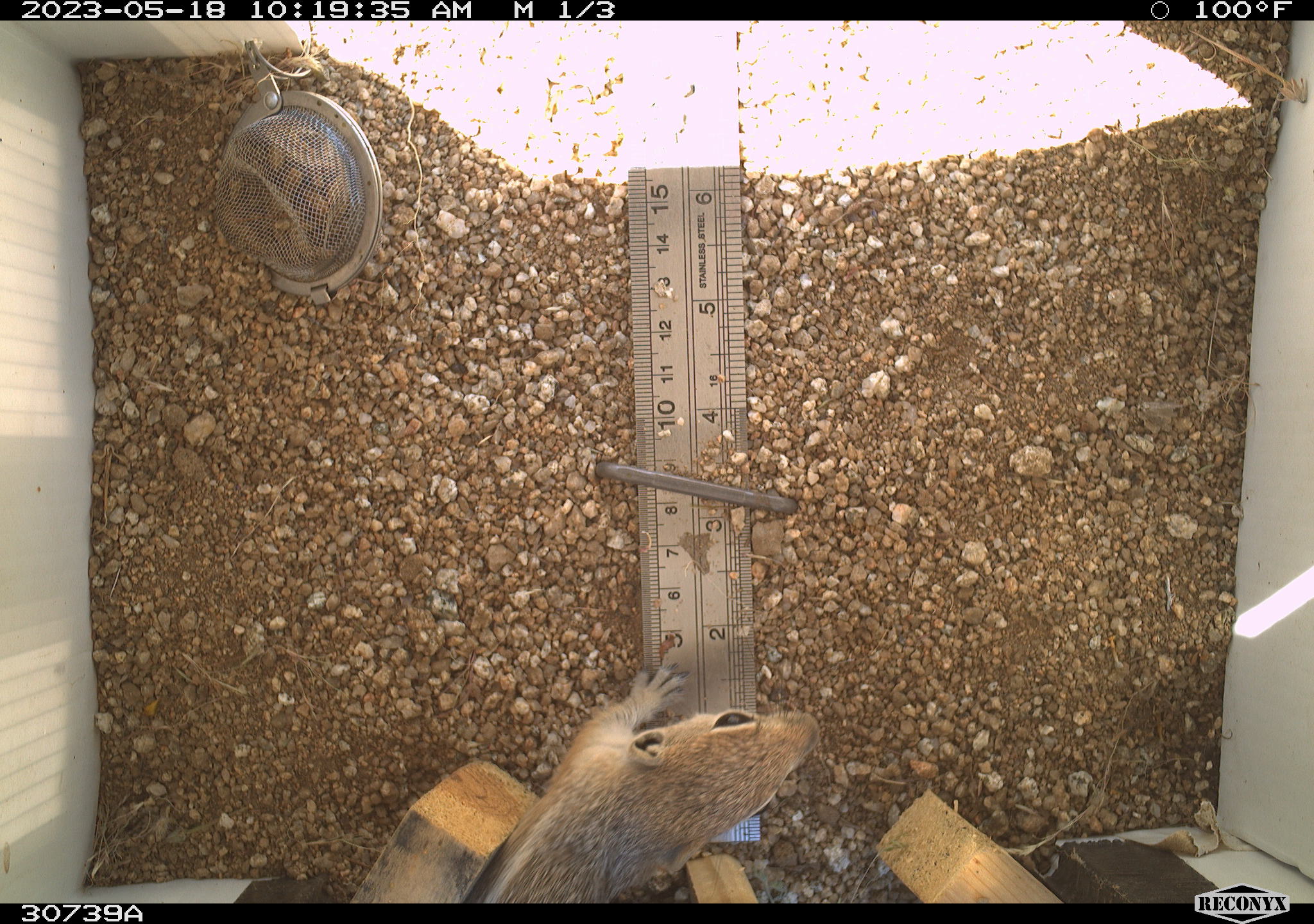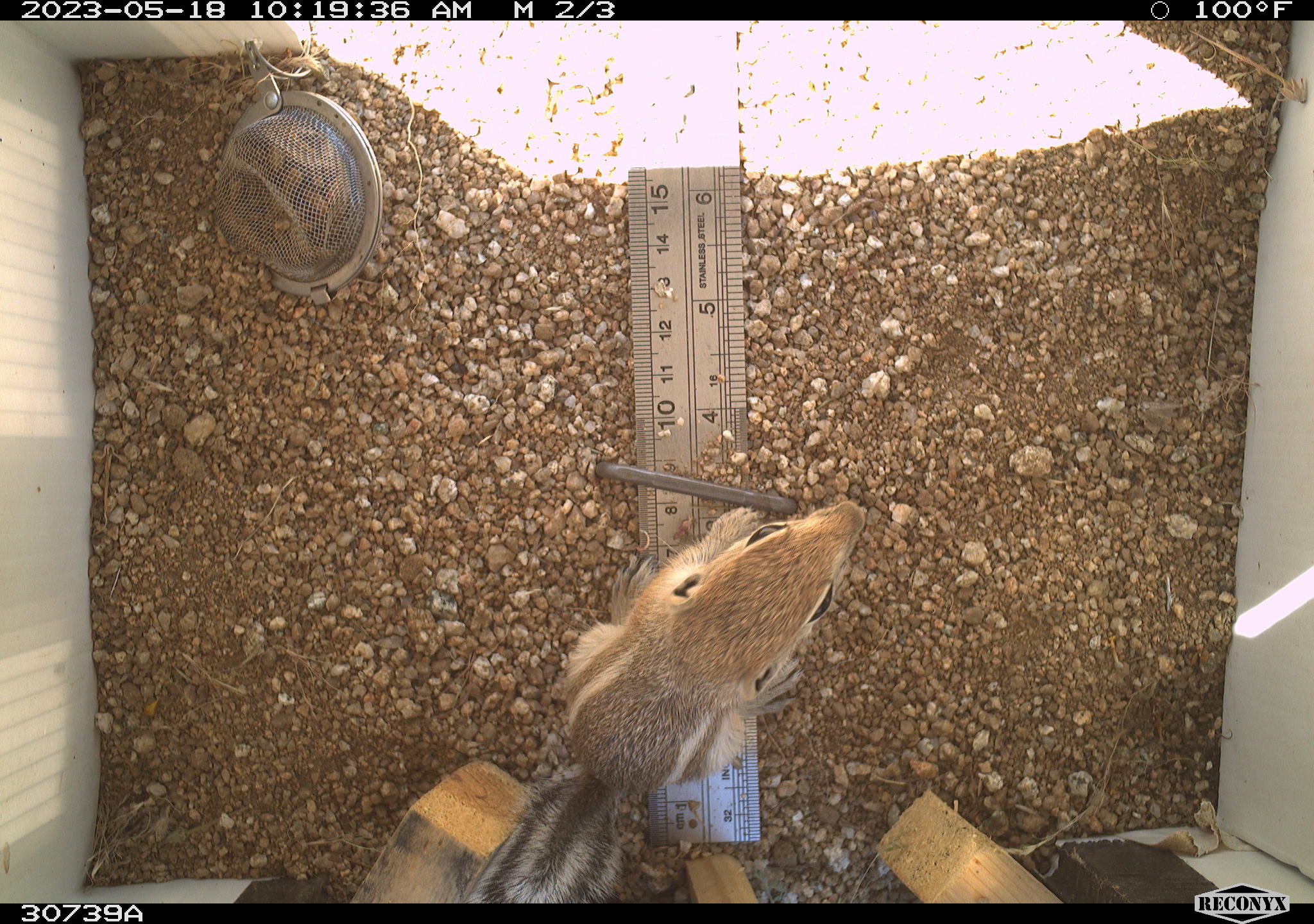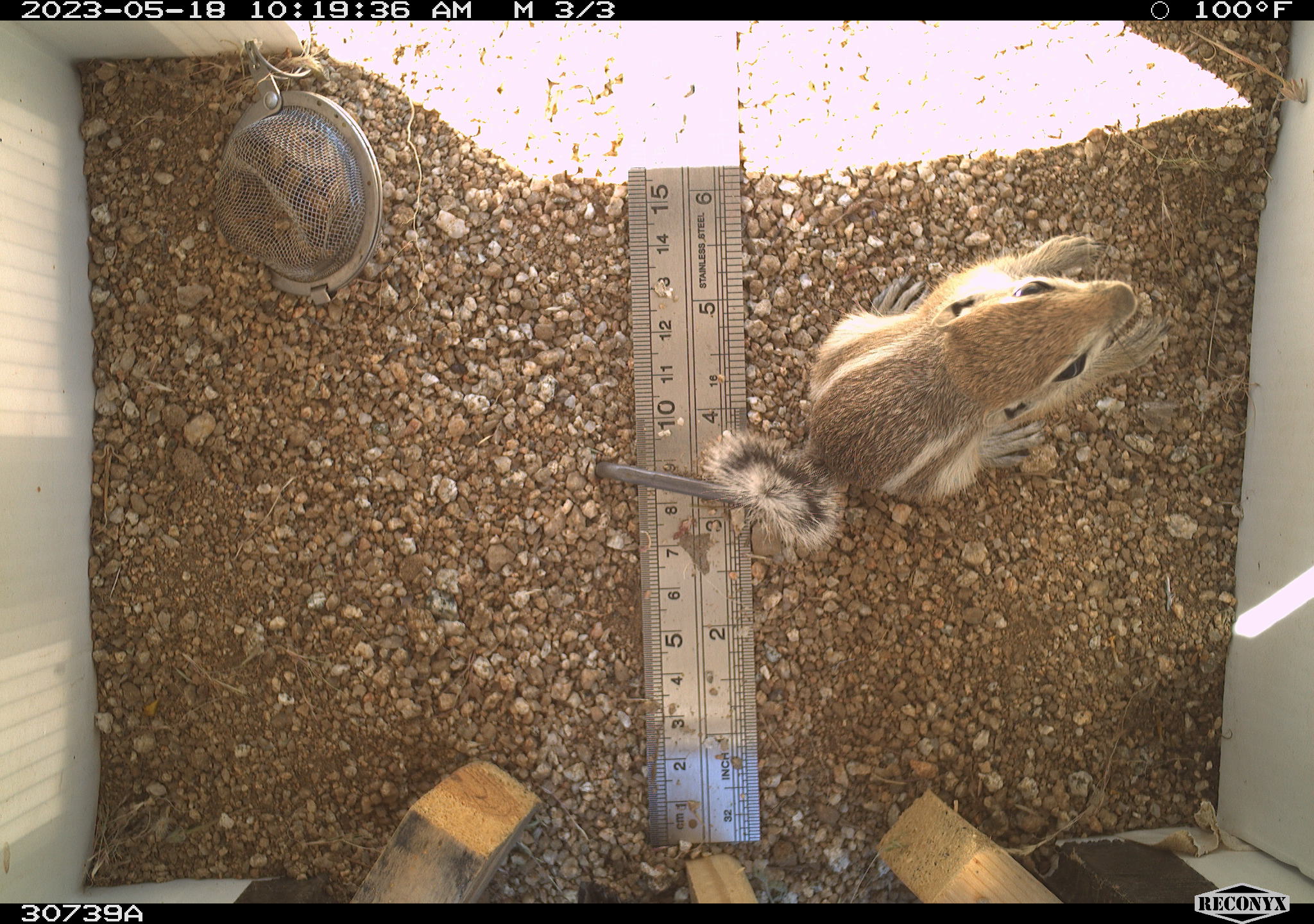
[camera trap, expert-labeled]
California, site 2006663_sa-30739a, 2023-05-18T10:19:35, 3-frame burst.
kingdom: Animalia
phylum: Chordata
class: Mammalia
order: Rodentia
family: Sciuridae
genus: Ammospermophilus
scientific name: Ammospermophilus leucurus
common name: white-tailed antelope squirrel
White-tailed antelope squirrel (Ammospermophilus leucurus).